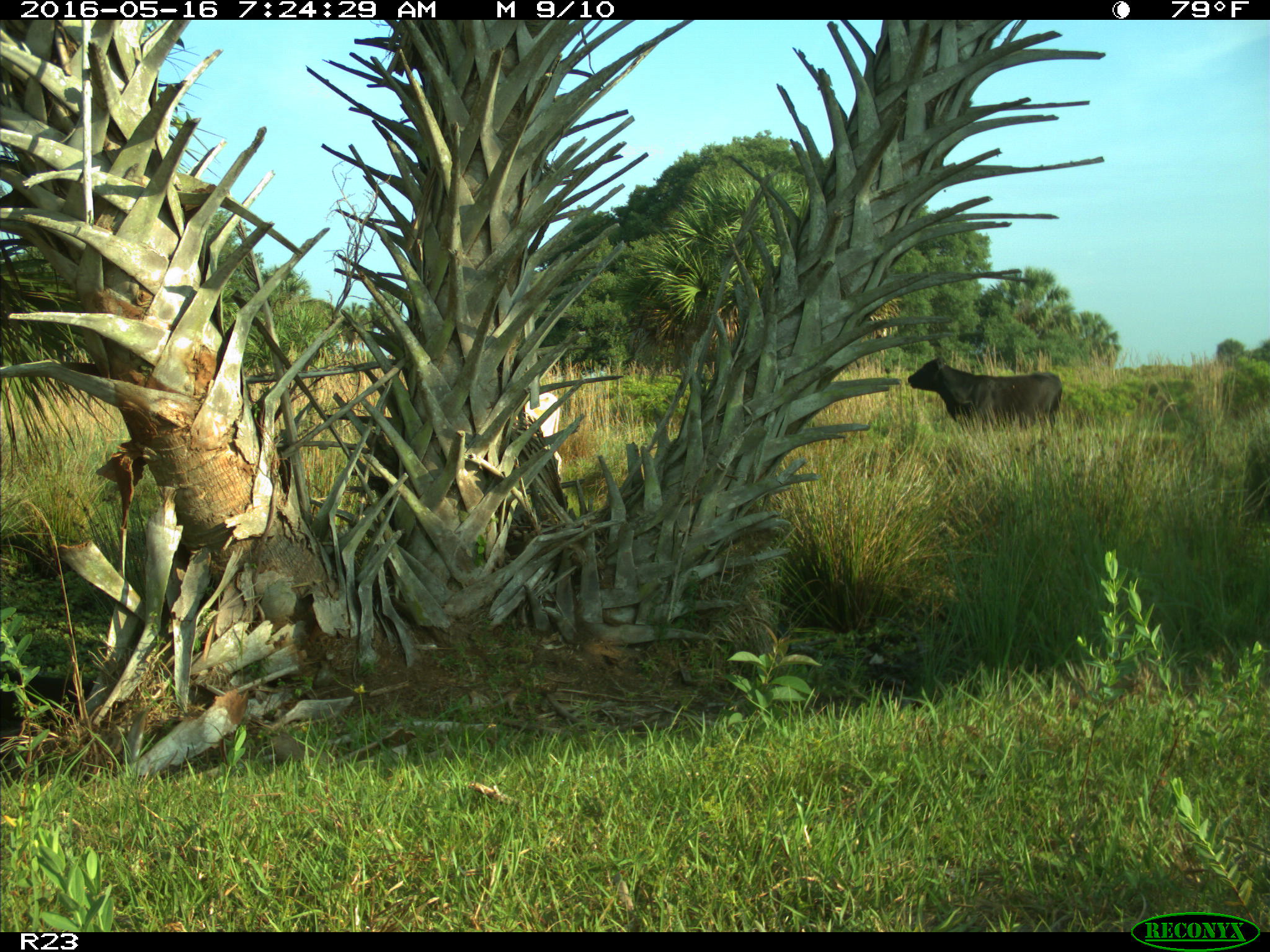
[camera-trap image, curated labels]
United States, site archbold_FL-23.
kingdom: Animalia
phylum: Chordata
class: Mammalia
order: Artiodactyla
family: Bovidae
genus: Bos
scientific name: Bos taurus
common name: domestic cow